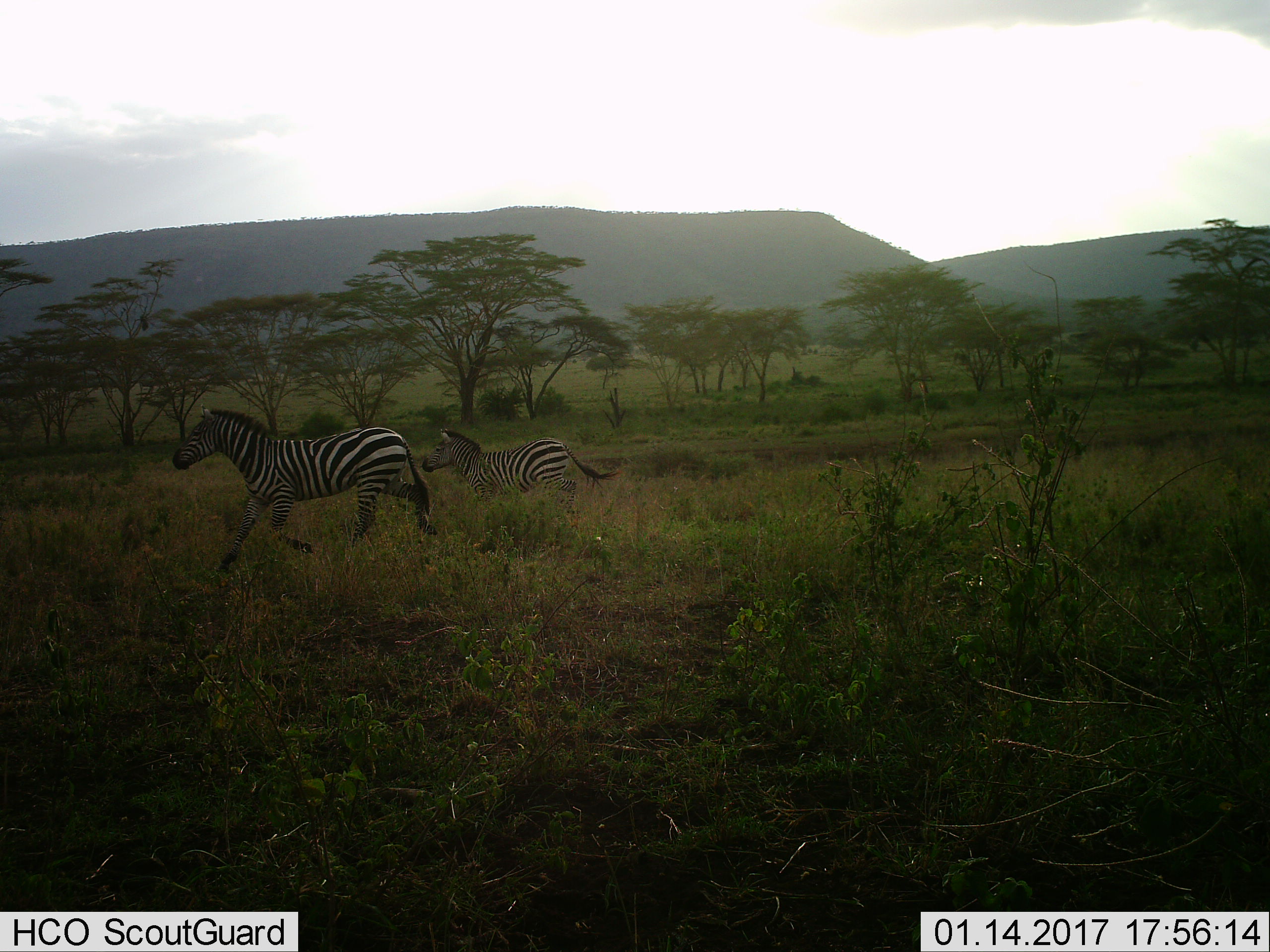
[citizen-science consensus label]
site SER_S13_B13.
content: unidentified animal